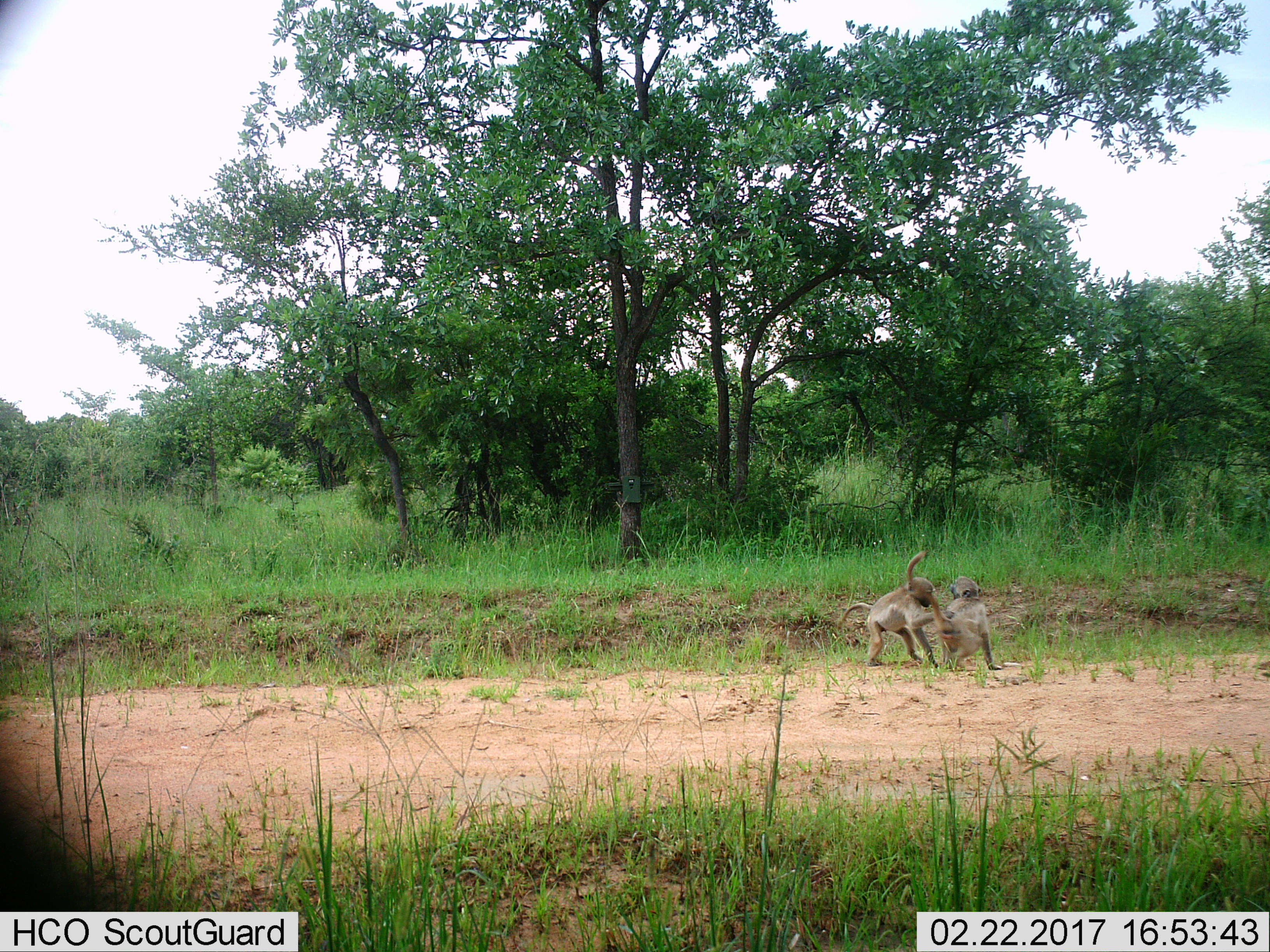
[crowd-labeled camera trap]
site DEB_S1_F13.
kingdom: Animalia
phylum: Chordata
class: Mammalia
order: Primates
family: Cercopithecidae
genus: Papio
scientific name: Papio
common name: baboon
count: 2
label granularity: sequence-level